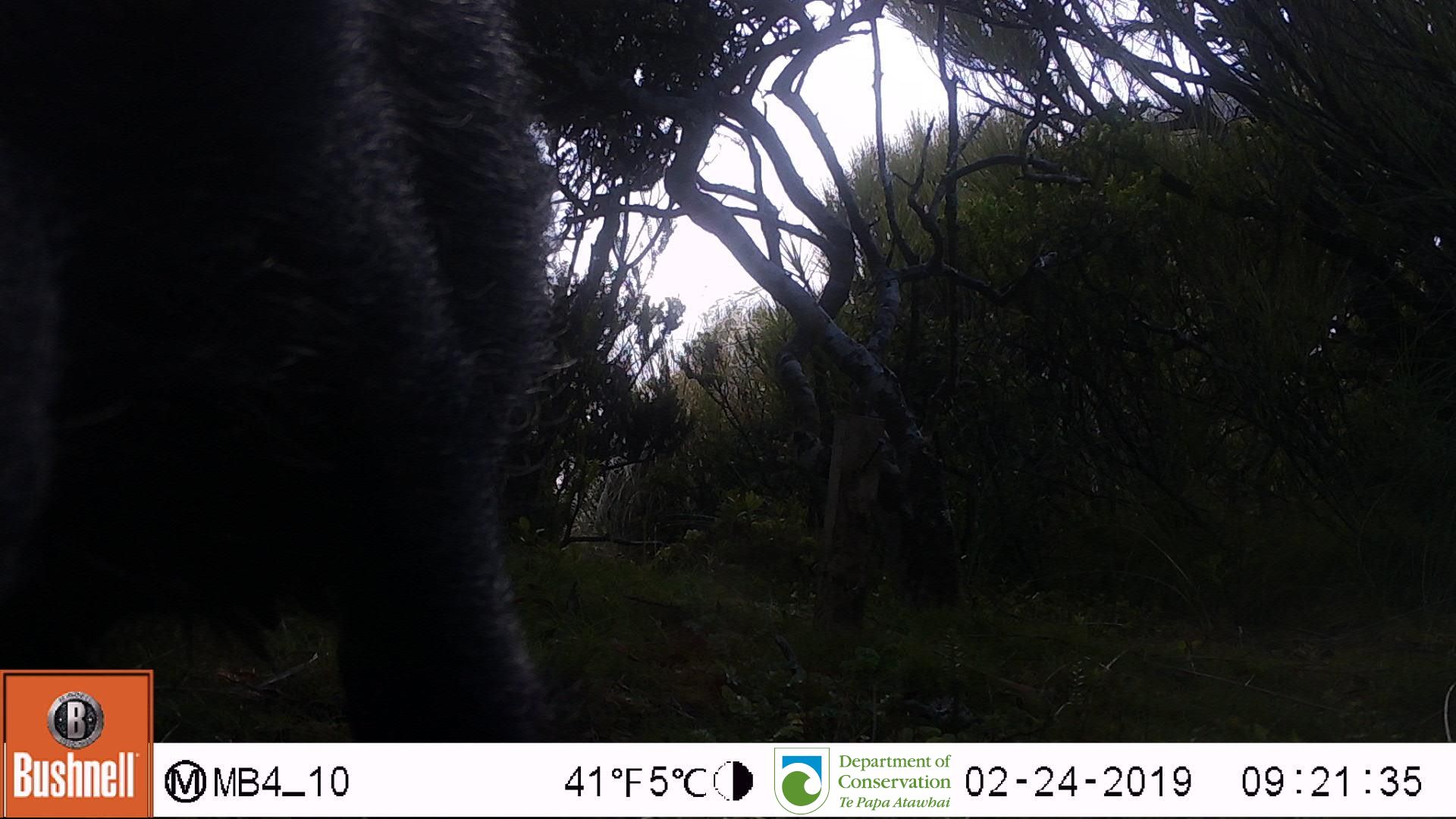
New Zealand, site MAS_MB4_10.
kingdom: Animalia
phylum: Chordata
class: Mammalia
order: Artiodactyla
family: Suidae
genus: Sus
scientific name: Sus scrofa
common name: pig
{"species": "pig (Sus scrofa)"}